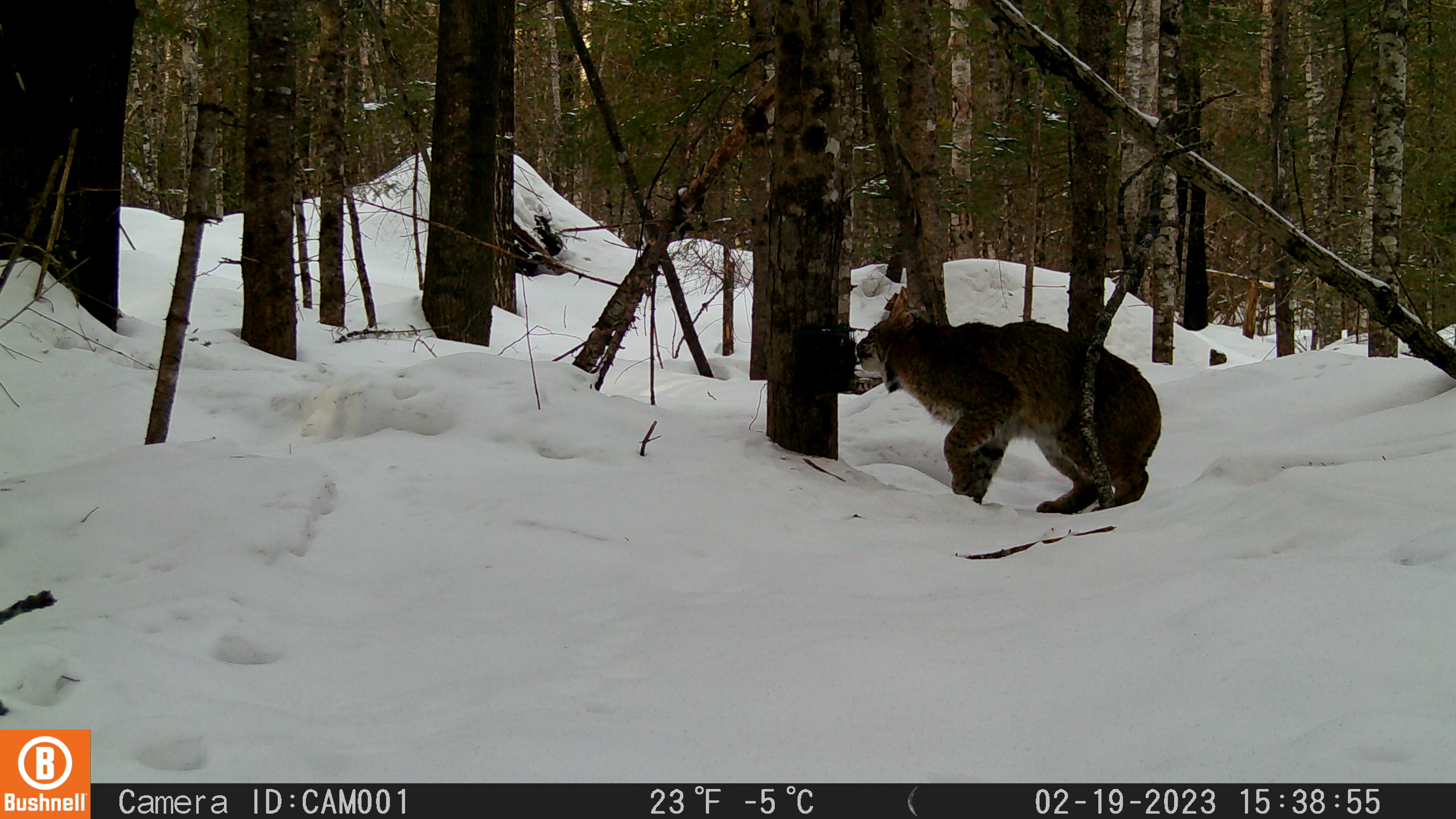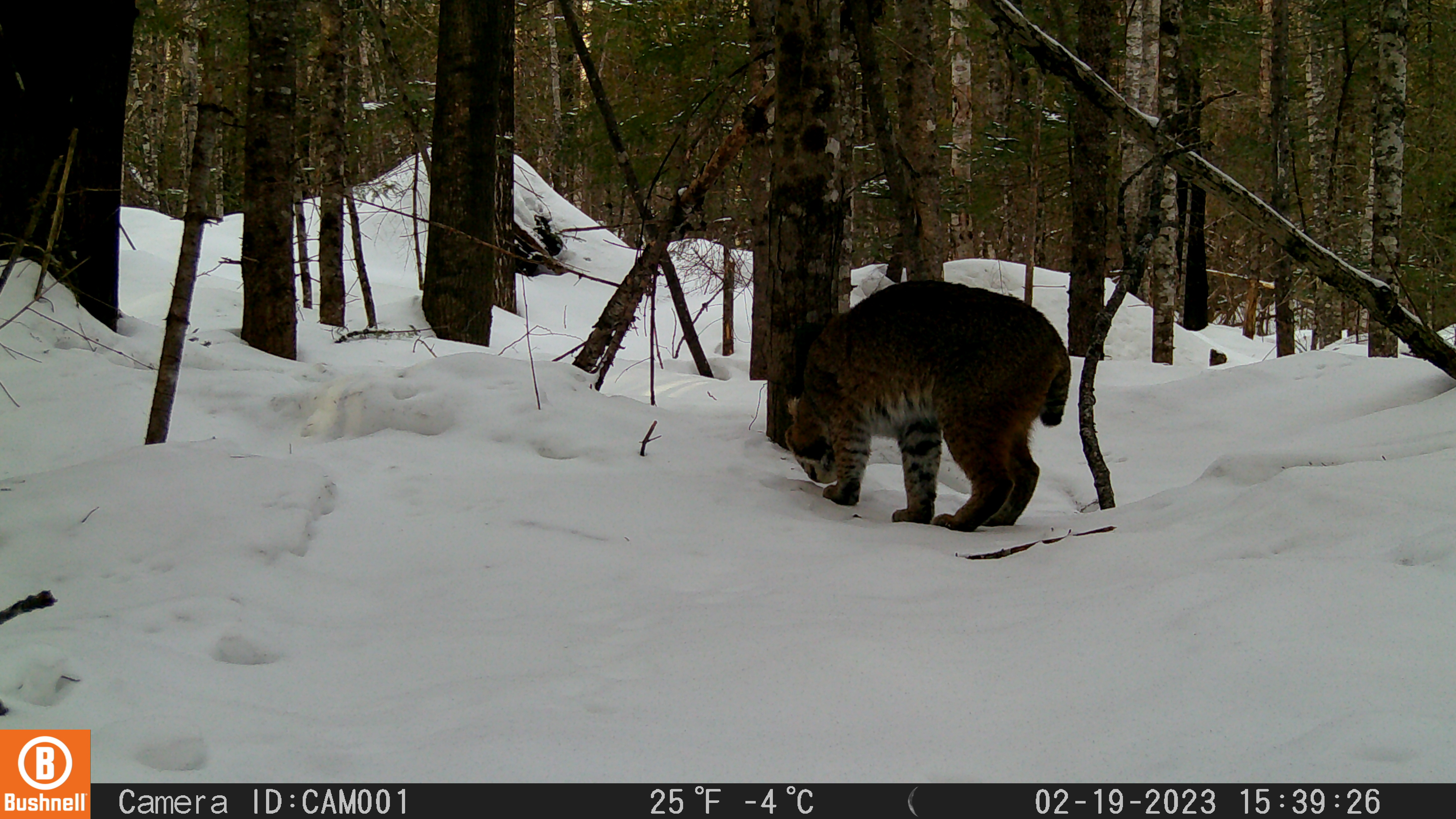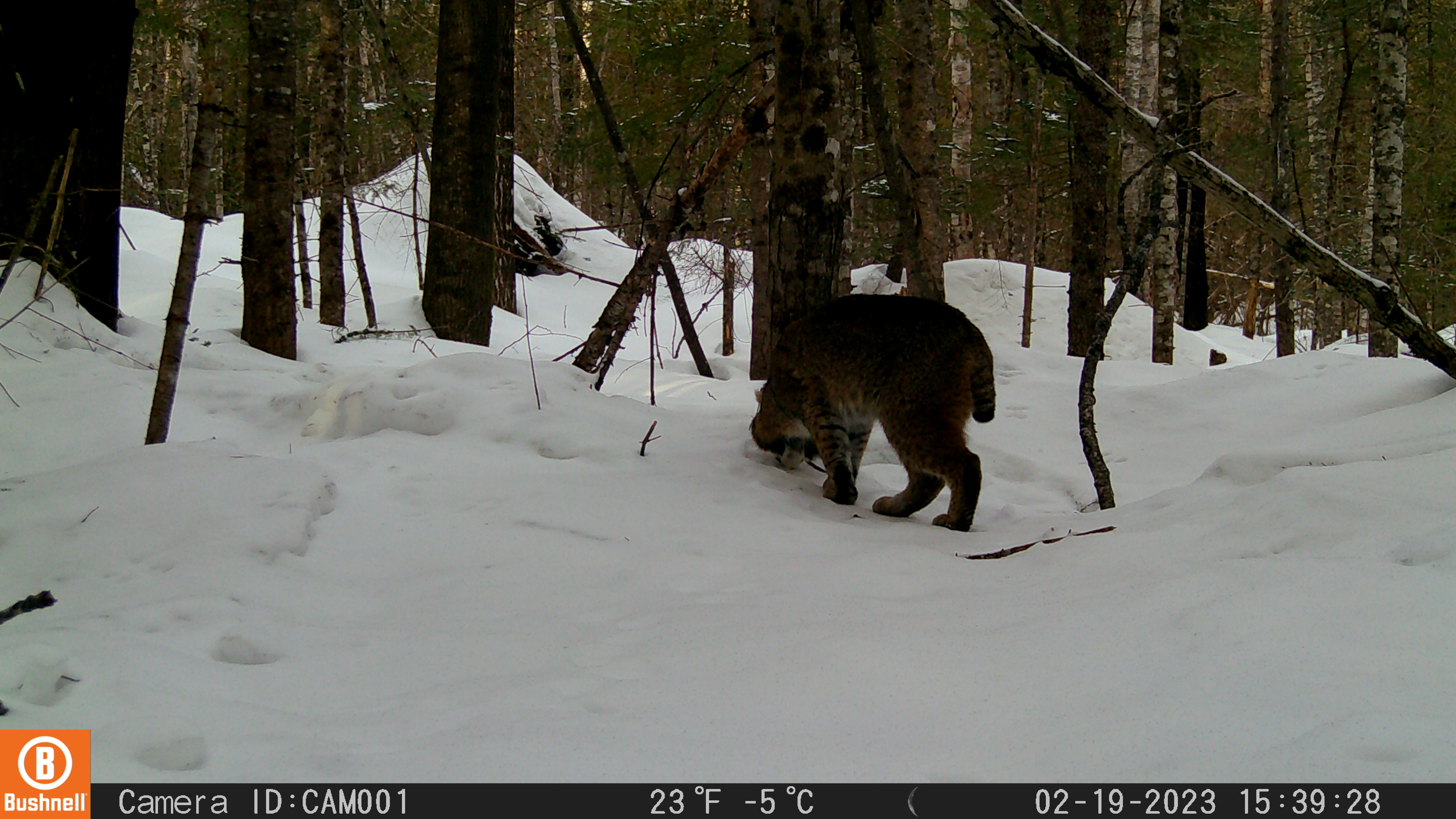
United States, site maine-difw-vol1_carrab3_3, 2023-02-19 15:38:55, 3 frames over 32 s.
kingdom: Animalia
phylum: Chordata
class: Mammalia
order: Carnivora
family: Felidae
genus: Lynx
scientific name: Lynx rufus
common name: bobcat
Bobcat (Lynx rufus).